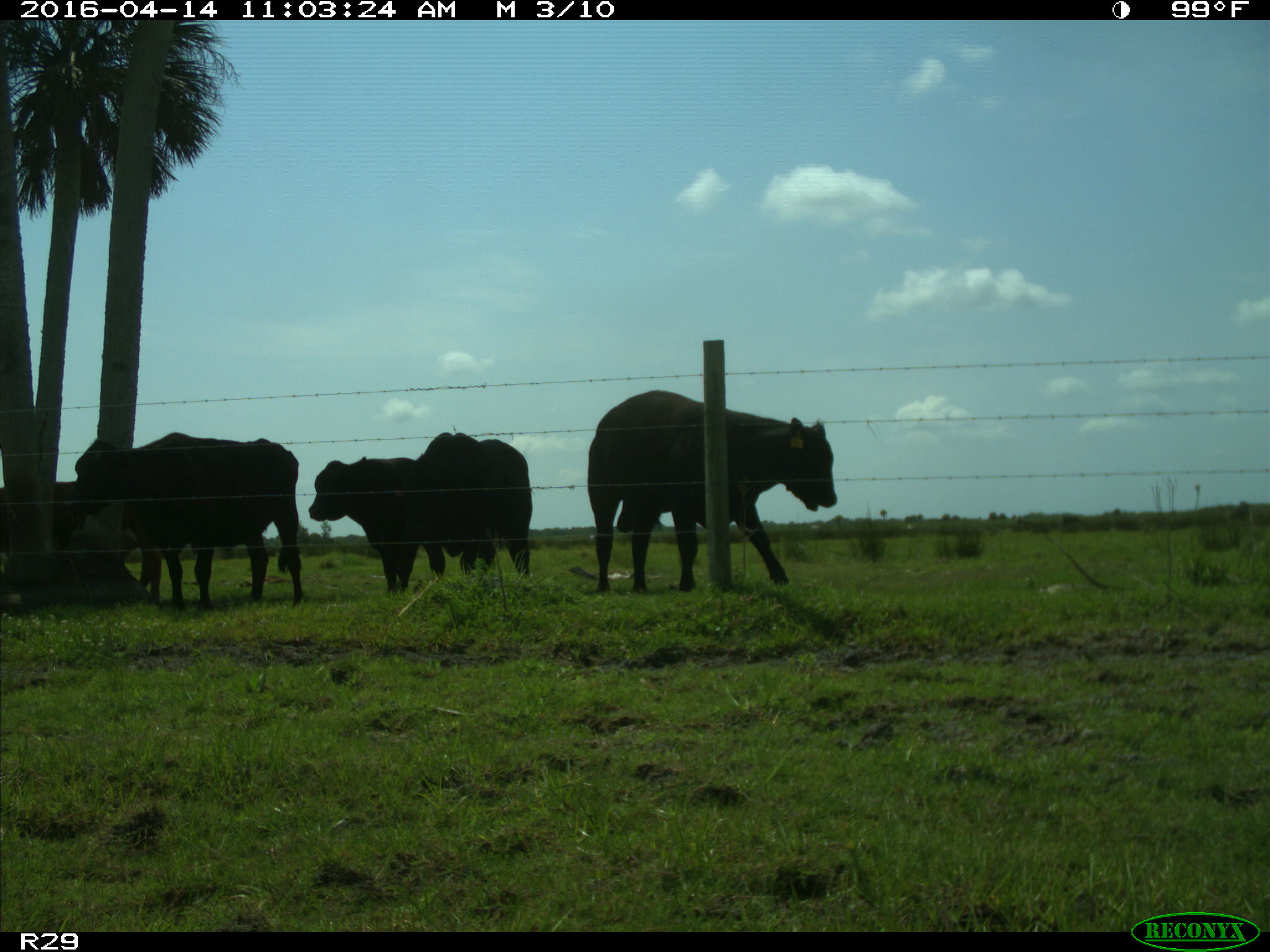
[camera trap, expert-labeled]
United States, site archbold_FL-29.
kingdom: Animalia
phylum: Chordata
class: Mammalia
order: Artiodactyla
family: Bovidae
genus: Bos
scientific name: Bos taurus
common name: domestic cow